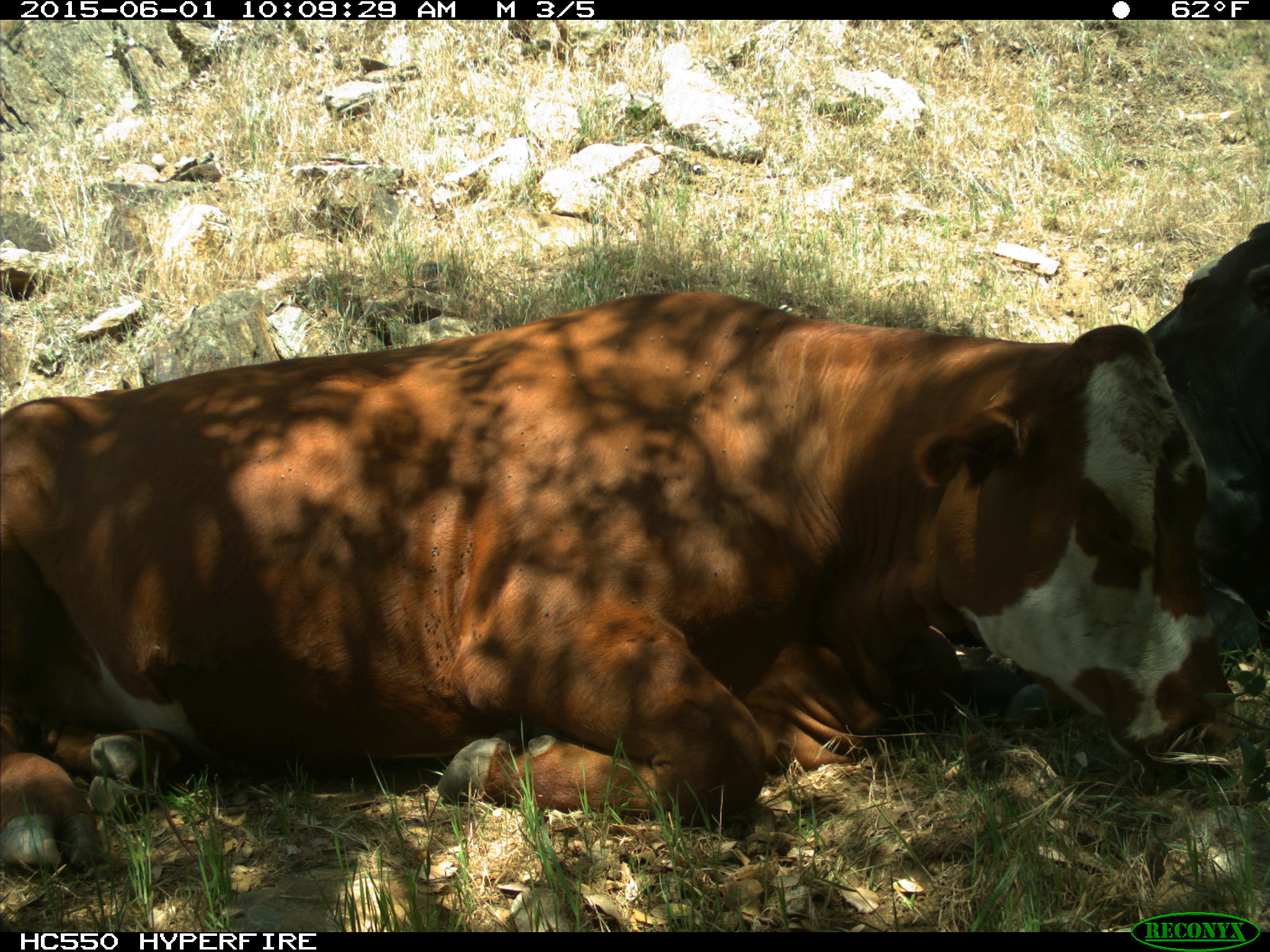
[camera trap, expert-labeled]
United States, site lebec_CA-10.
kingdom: Animalia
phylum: Chordata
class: Mammalia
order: Artiodactyla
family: Bovidae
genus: Bos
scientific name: Bos taurus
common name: domestic cow